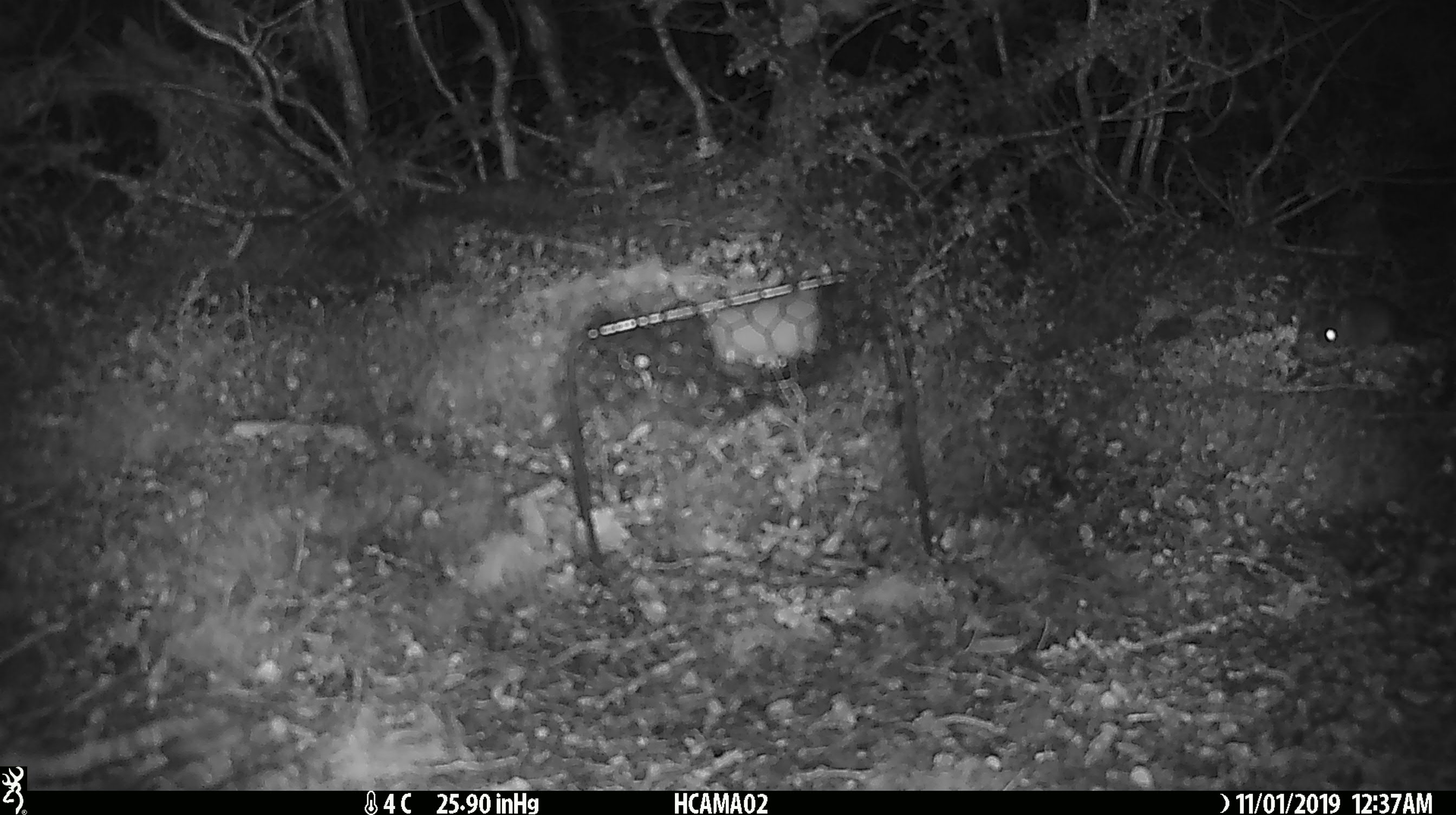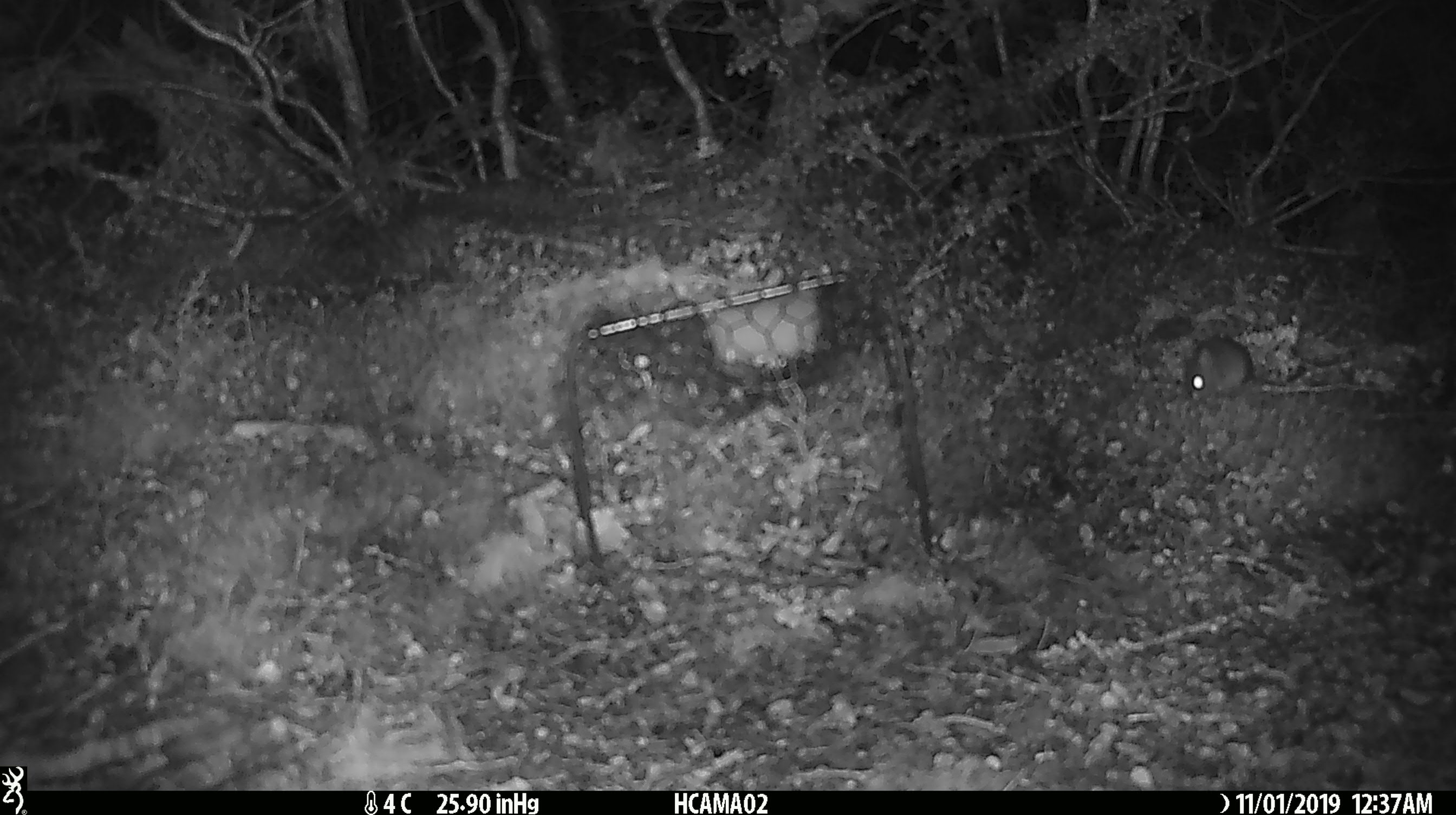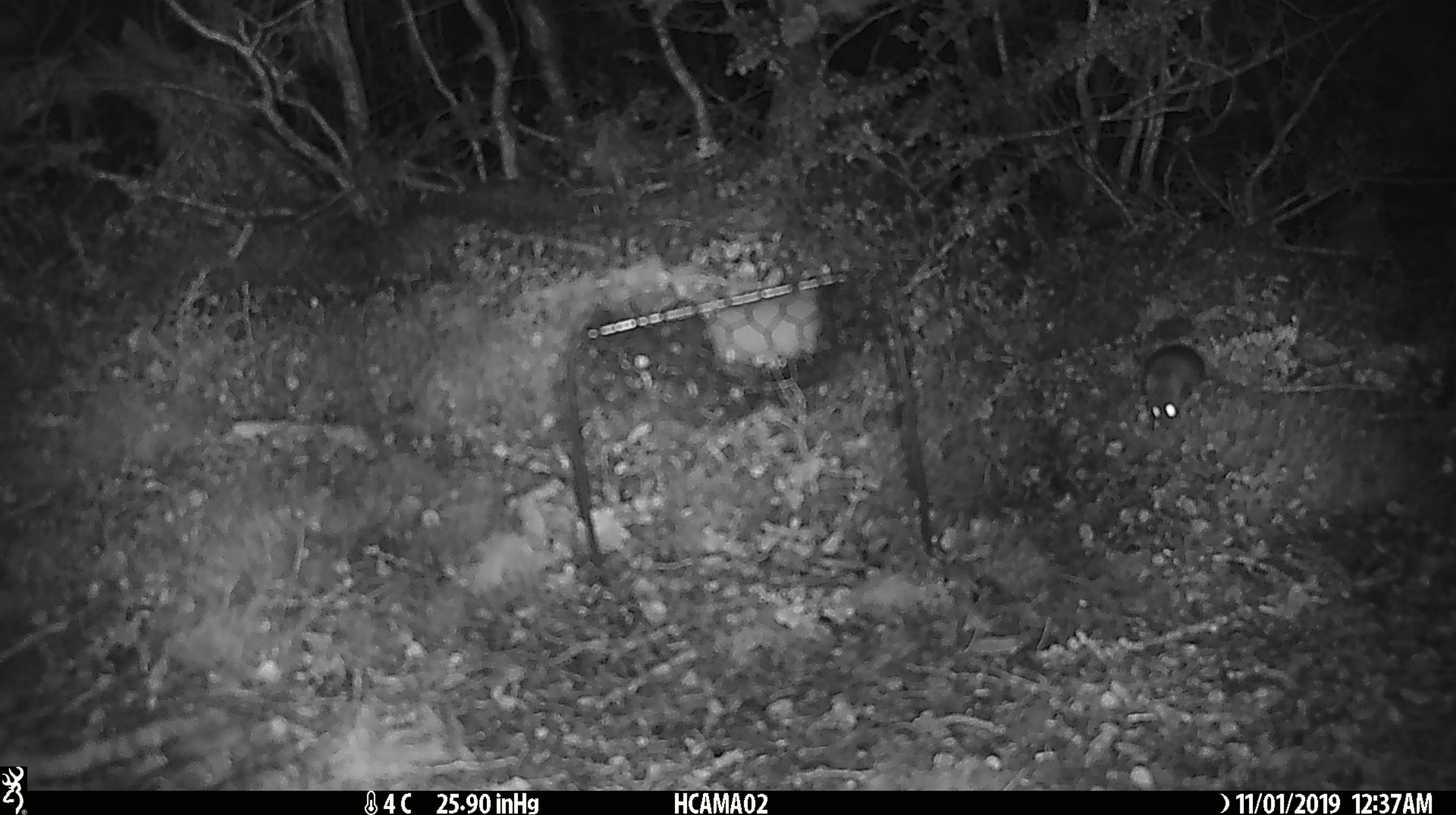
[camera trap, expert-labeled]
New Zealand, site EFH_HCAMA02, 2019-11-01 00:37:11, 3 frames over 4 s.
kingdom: Animalia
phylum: Chordata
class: Mammalia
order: Rodentia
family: Muridae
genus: Mus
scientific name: Mus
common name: mouse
Mouse (Mus).